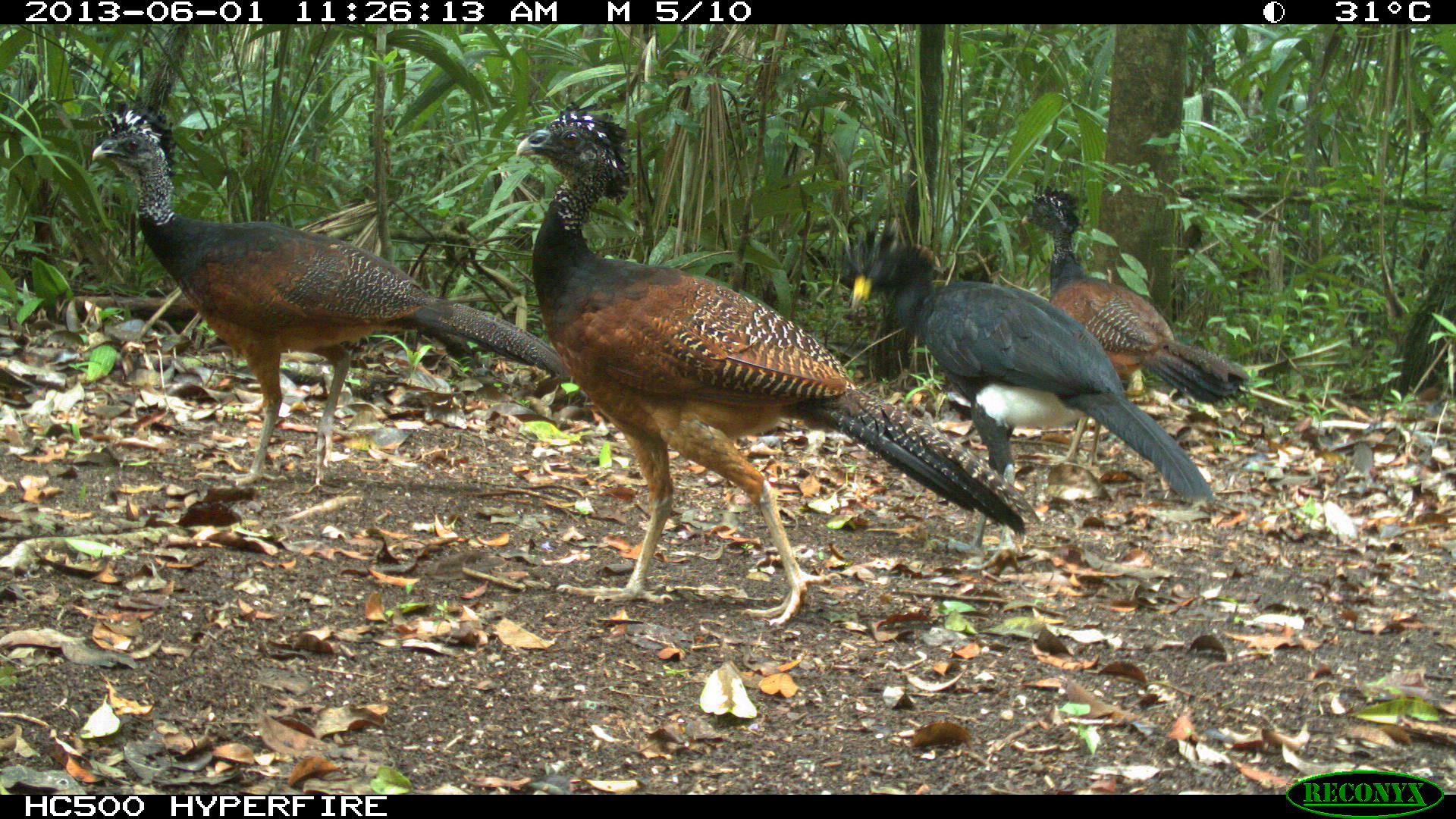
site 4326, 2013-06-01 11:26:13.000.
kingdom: Animalia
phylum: Chordata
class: Aves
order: Galliformes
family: Cracidae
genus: Crax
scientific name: Crax rubra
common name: great curassow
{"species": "Crax rubra (great curassow)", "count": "4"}